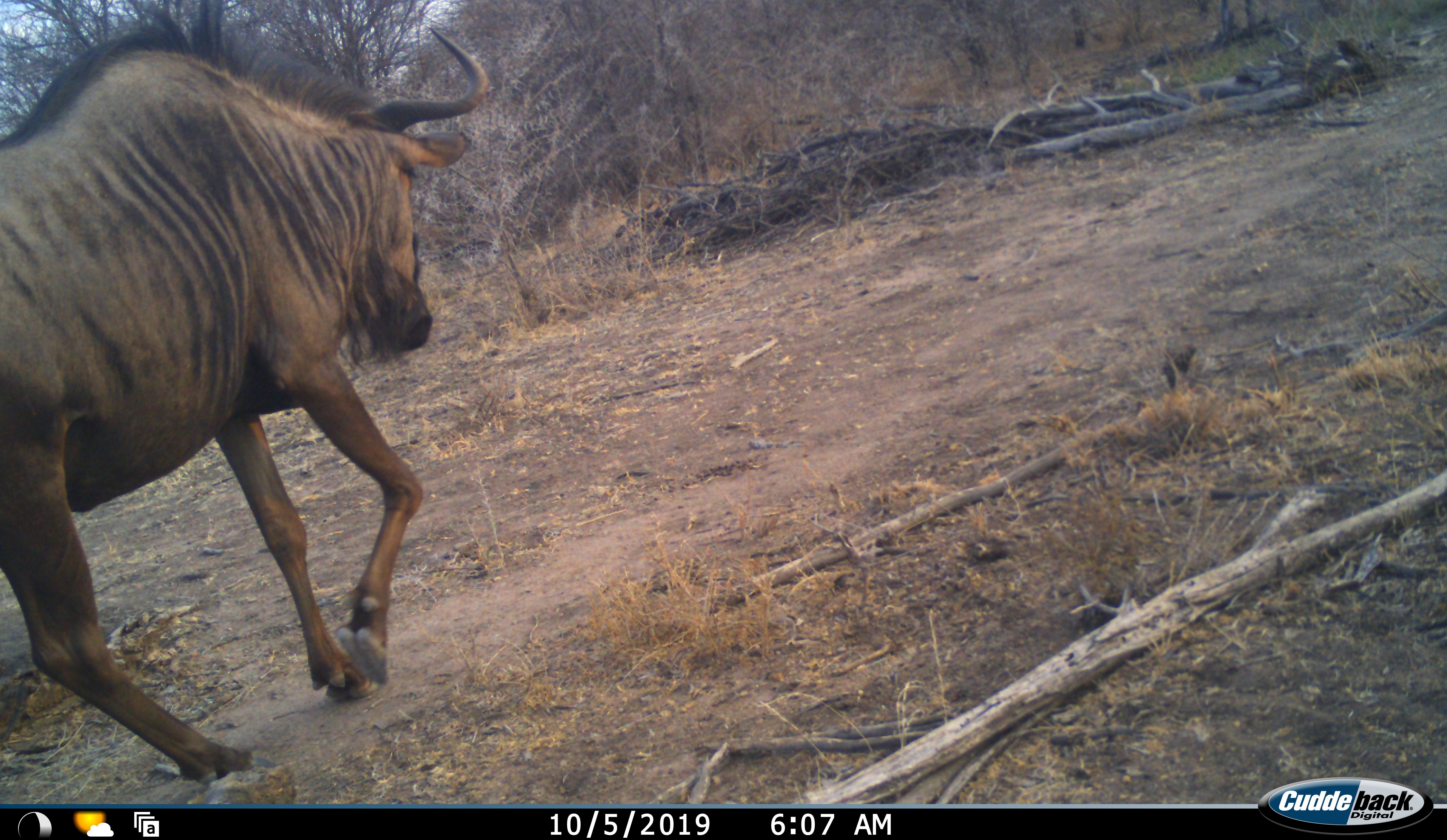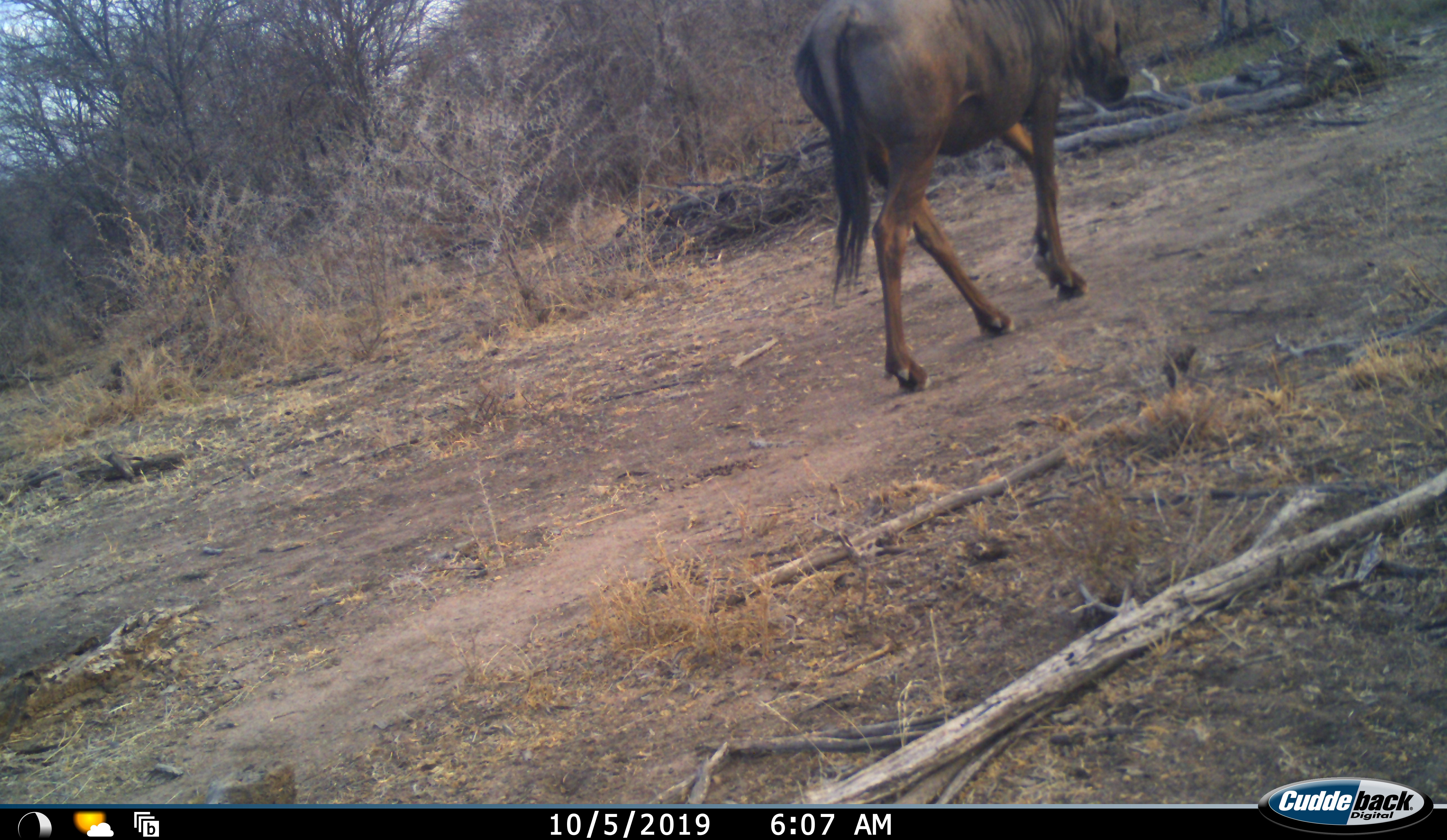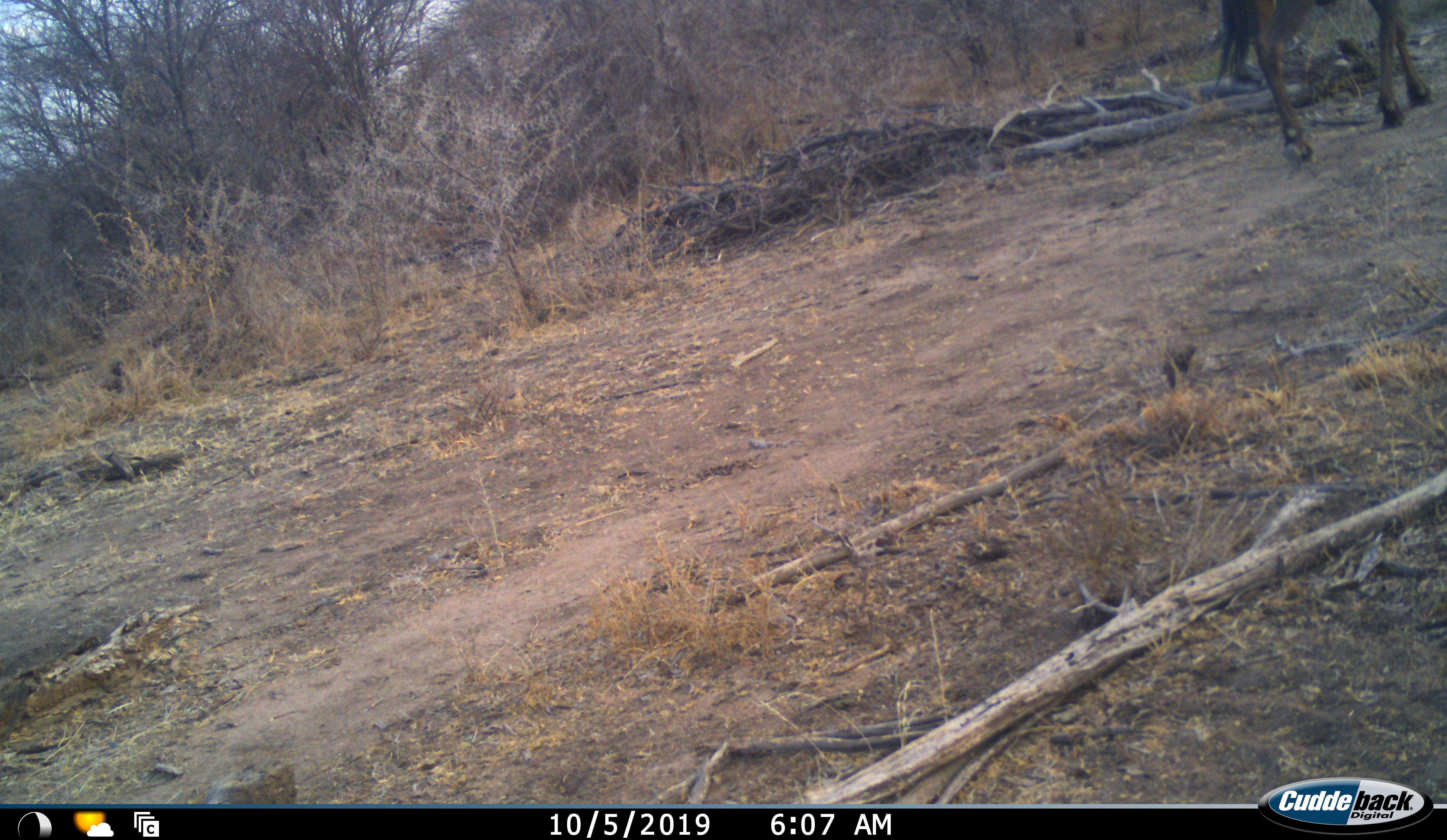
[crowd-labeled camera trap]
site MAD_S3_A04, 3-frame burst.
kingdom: Animalia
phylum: Chordata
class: Mammalia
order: Artiodactyla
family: Bovidae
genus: Connochaetes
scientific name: Connochaetes taurinus taurinus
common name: blue wildebeest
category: wildebeestblue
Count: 1.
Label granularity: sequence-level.